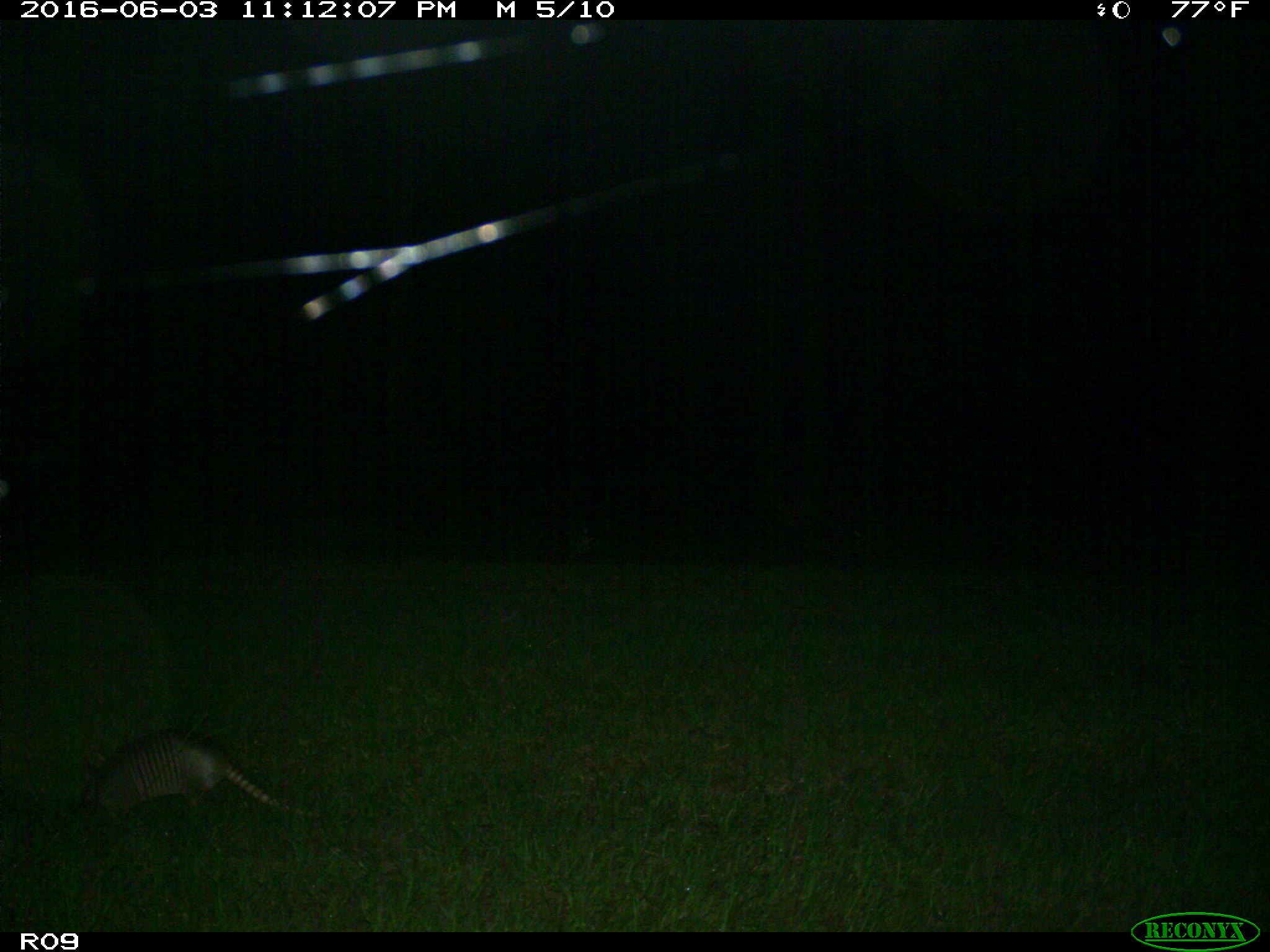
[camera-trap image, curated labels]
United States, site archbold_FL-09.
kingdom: Animalia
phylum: Chordata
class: Mammalia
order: Cingulata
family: Dasypodidae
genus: Dasypus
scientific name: Dasypus novemcinctus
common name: nine-banded armadillo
Dasypus novemcinctus (nine-banded armadillo).